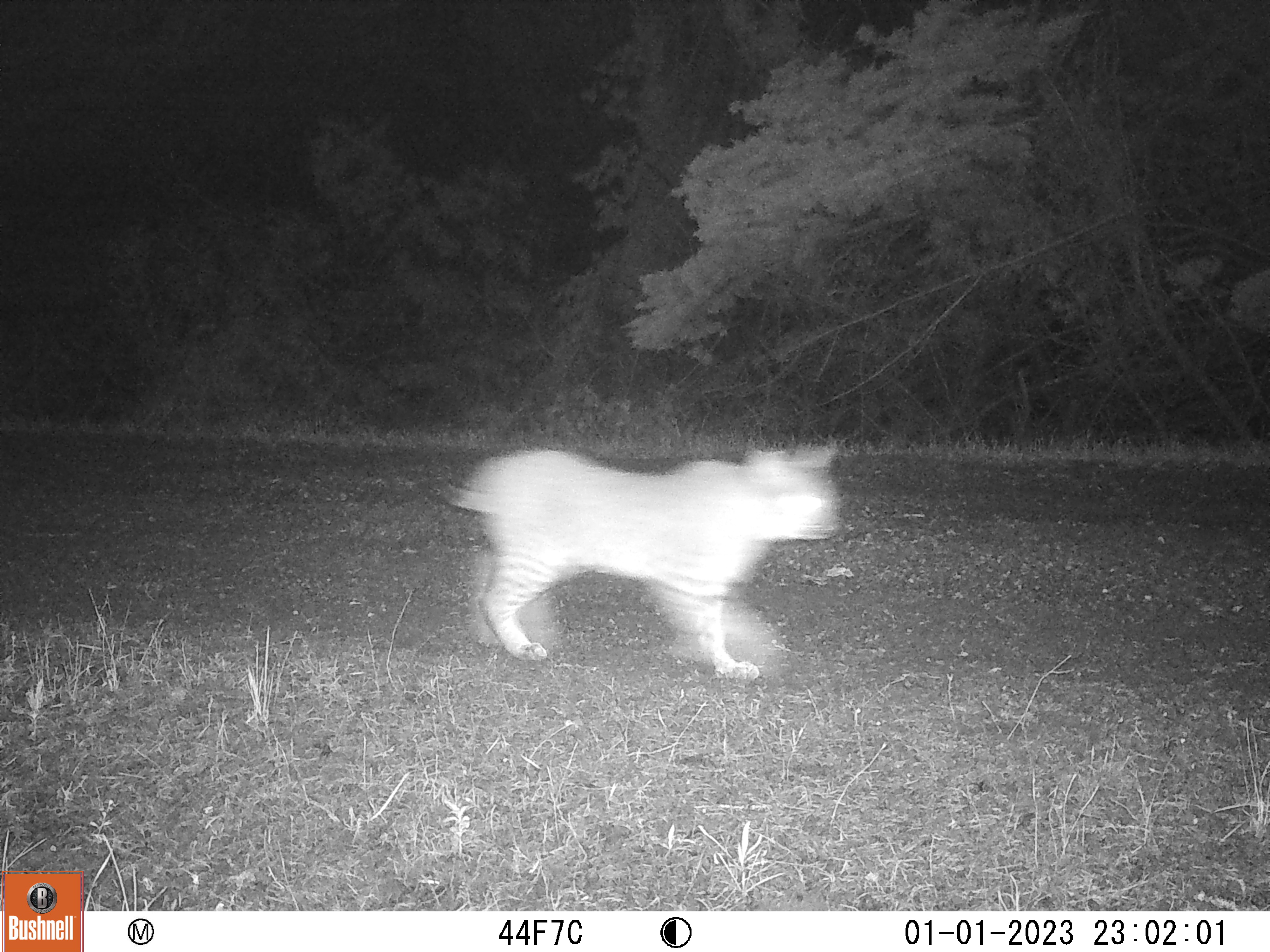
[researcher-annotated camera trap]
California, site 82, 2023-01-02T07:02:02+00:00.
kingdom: Animalia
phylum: Chordata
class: Mammalia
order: Carnivora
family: Felidae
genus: Lynx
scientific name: Lynx rufus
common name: bobcat